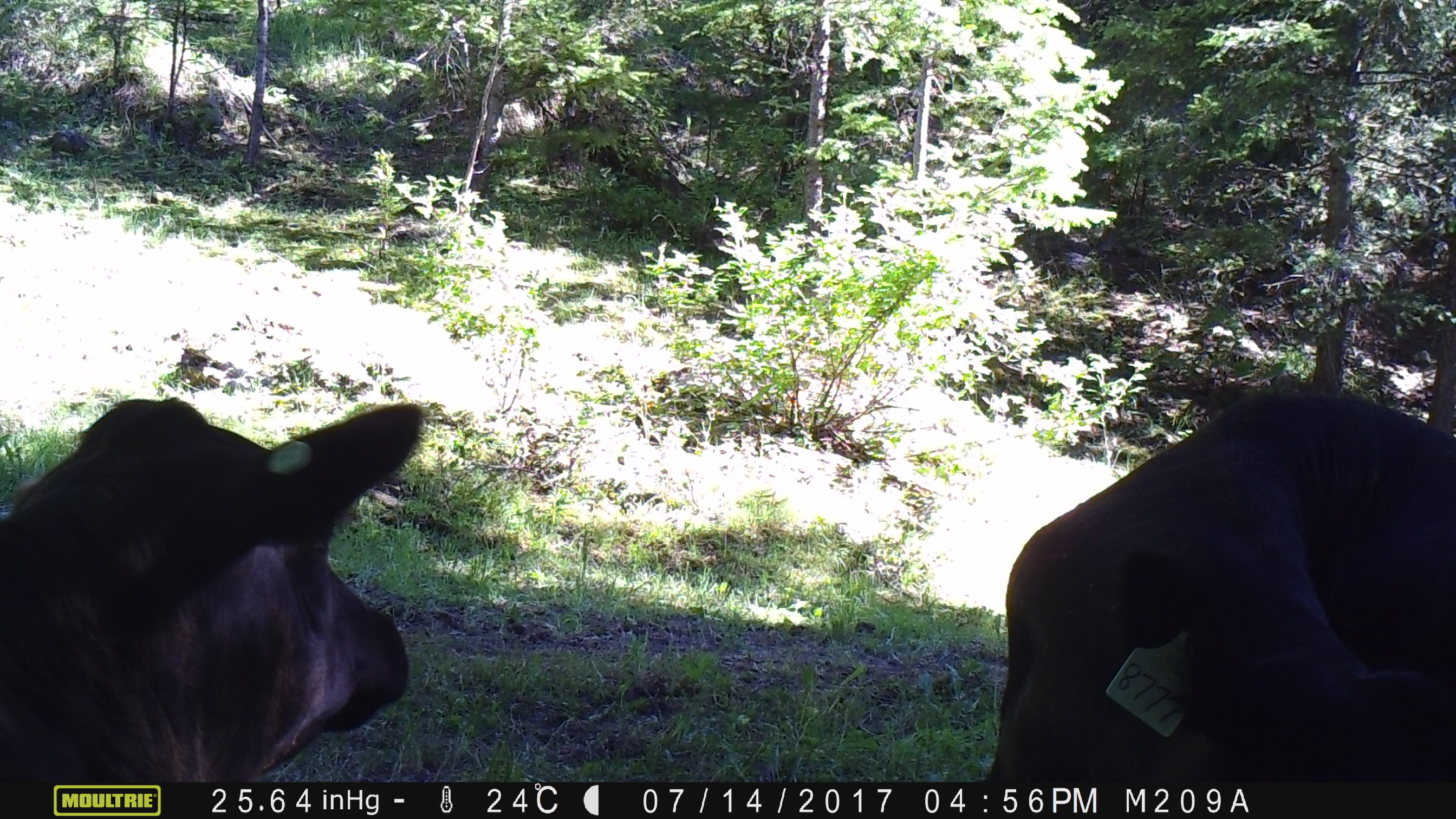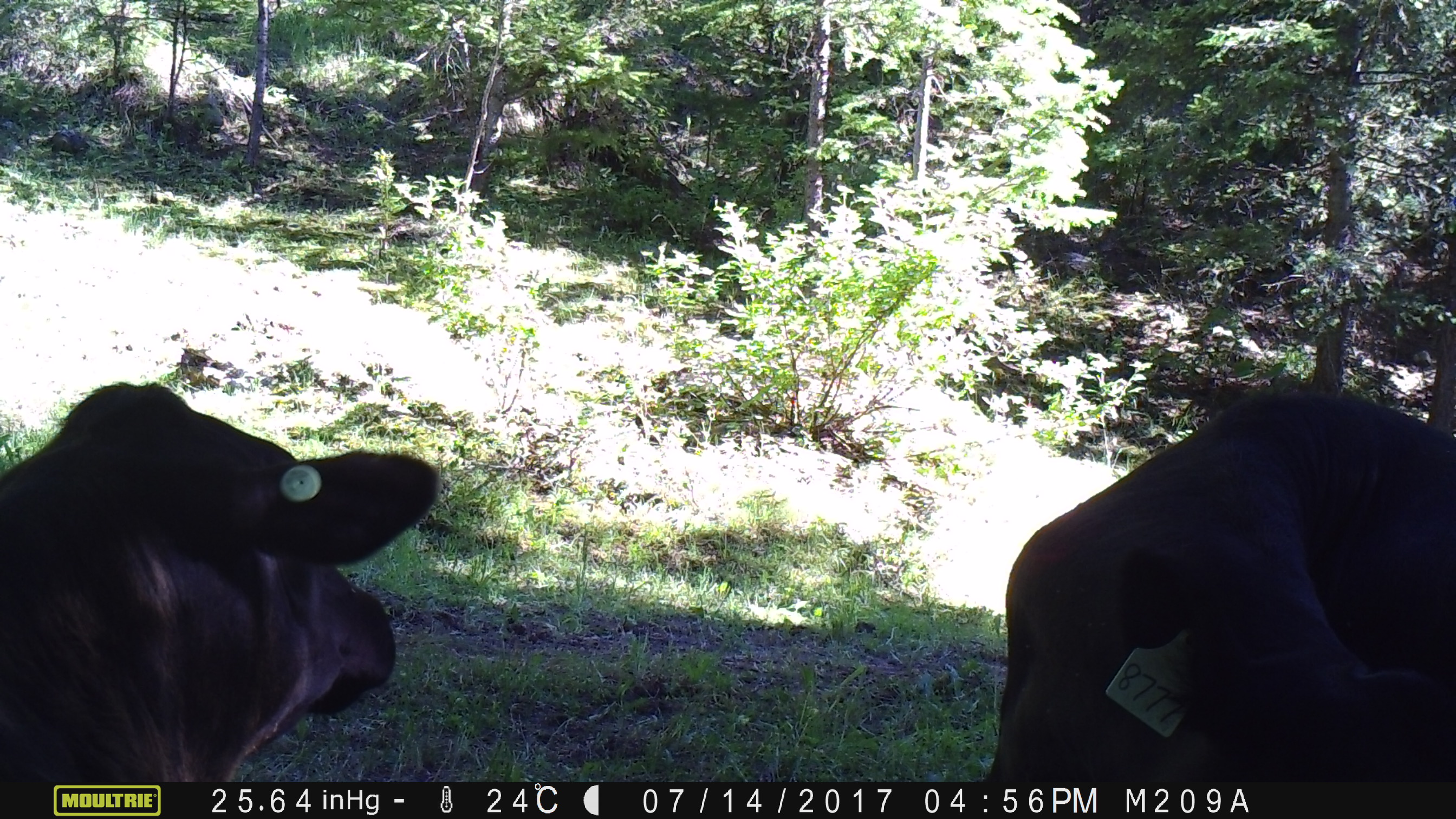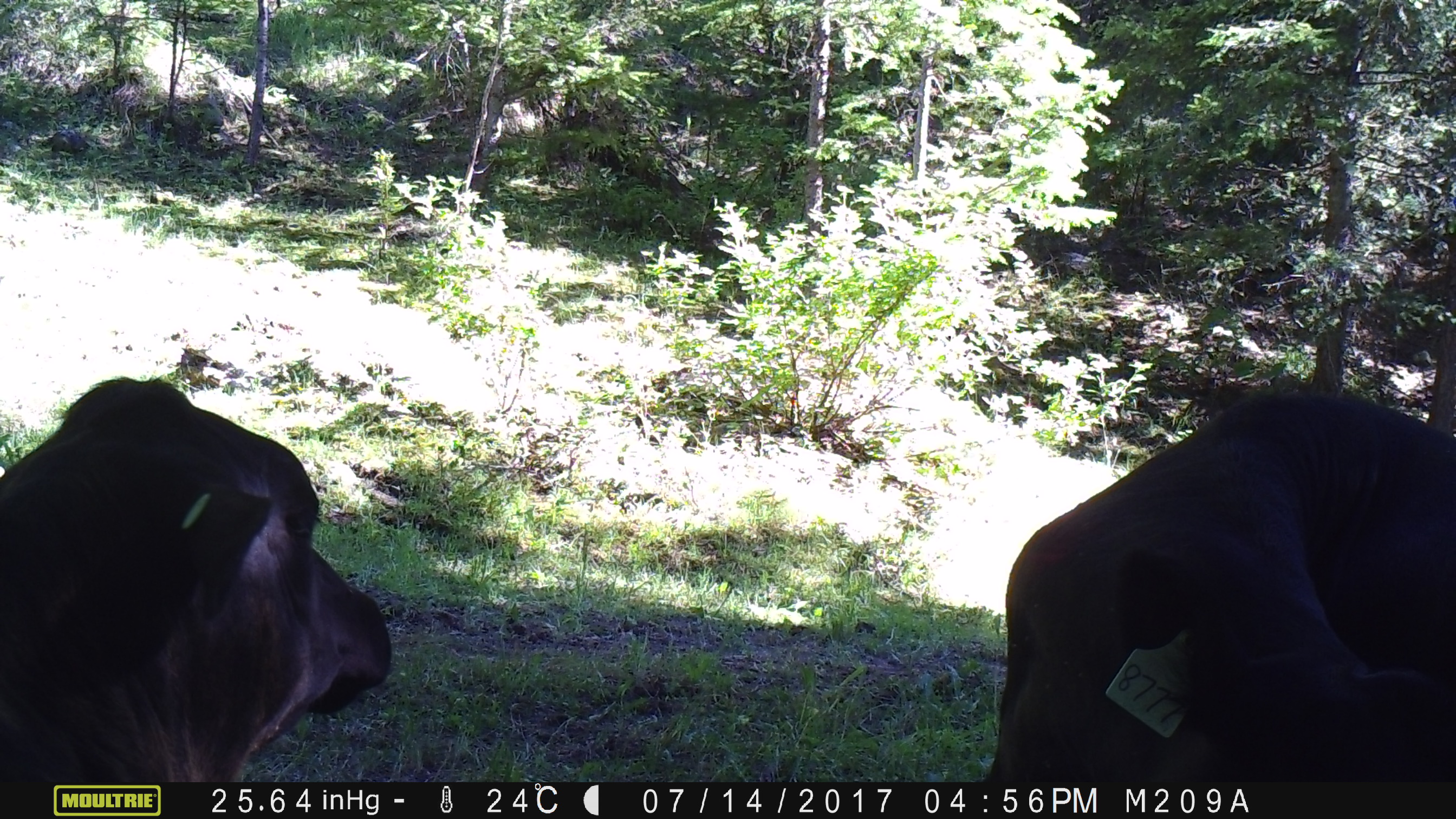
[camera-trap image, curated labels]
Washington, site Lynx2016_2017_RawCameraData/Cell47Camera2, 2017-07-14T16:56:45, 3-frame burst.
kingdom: Animalia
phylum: Chordata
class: Mammalia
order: Artiodactyla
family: Bovidae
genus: Bos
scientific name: Bos taurus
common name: domestic cattle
Domestic cattle (Bos taurus). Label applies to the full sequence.